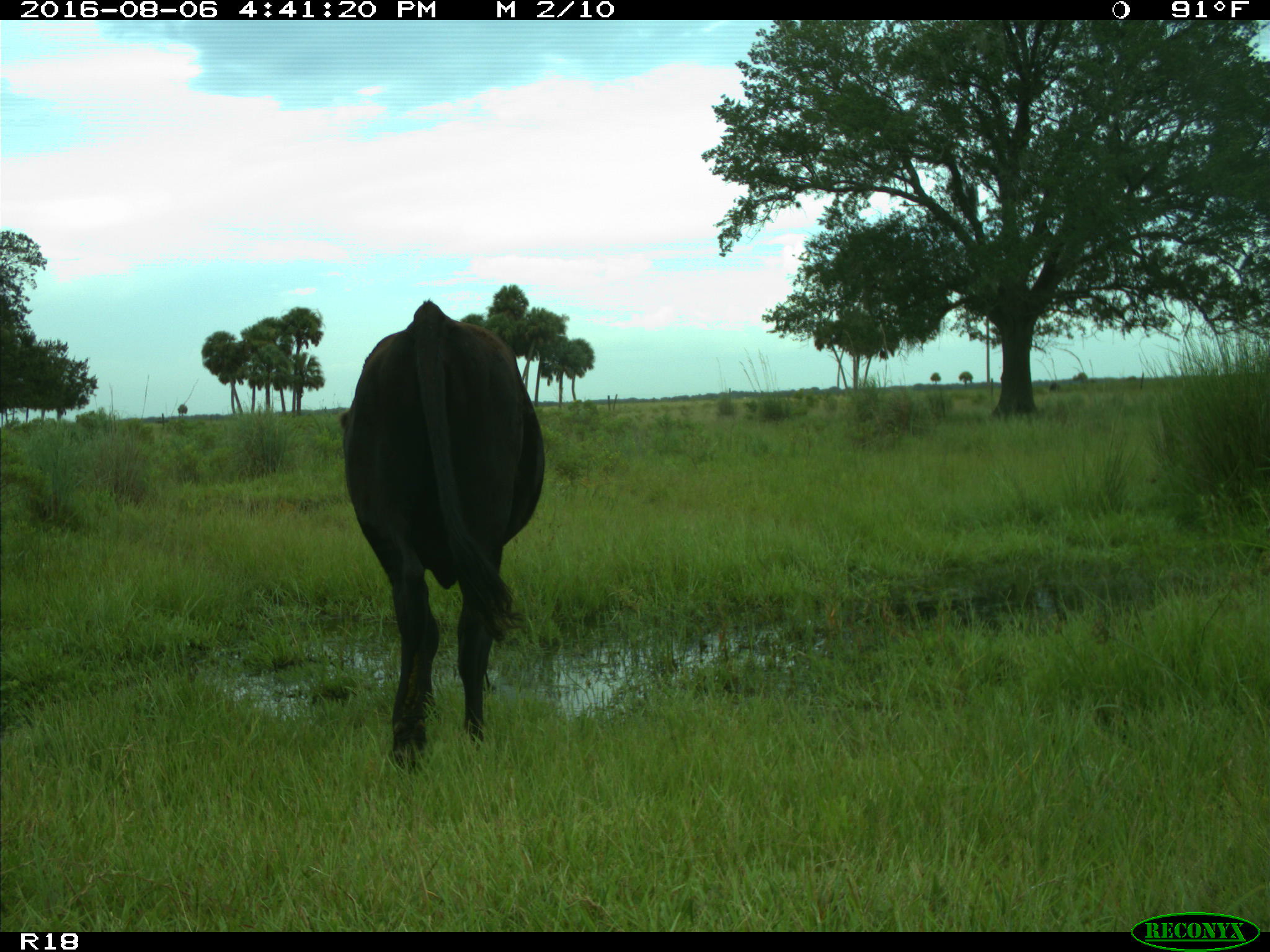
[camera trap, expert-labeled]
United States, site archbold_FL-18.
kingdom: Animalia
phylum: Chordata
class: Mammalia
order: Artiodactyla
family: Bovidae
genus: Bos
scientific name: Bos taurus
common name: domestic cow